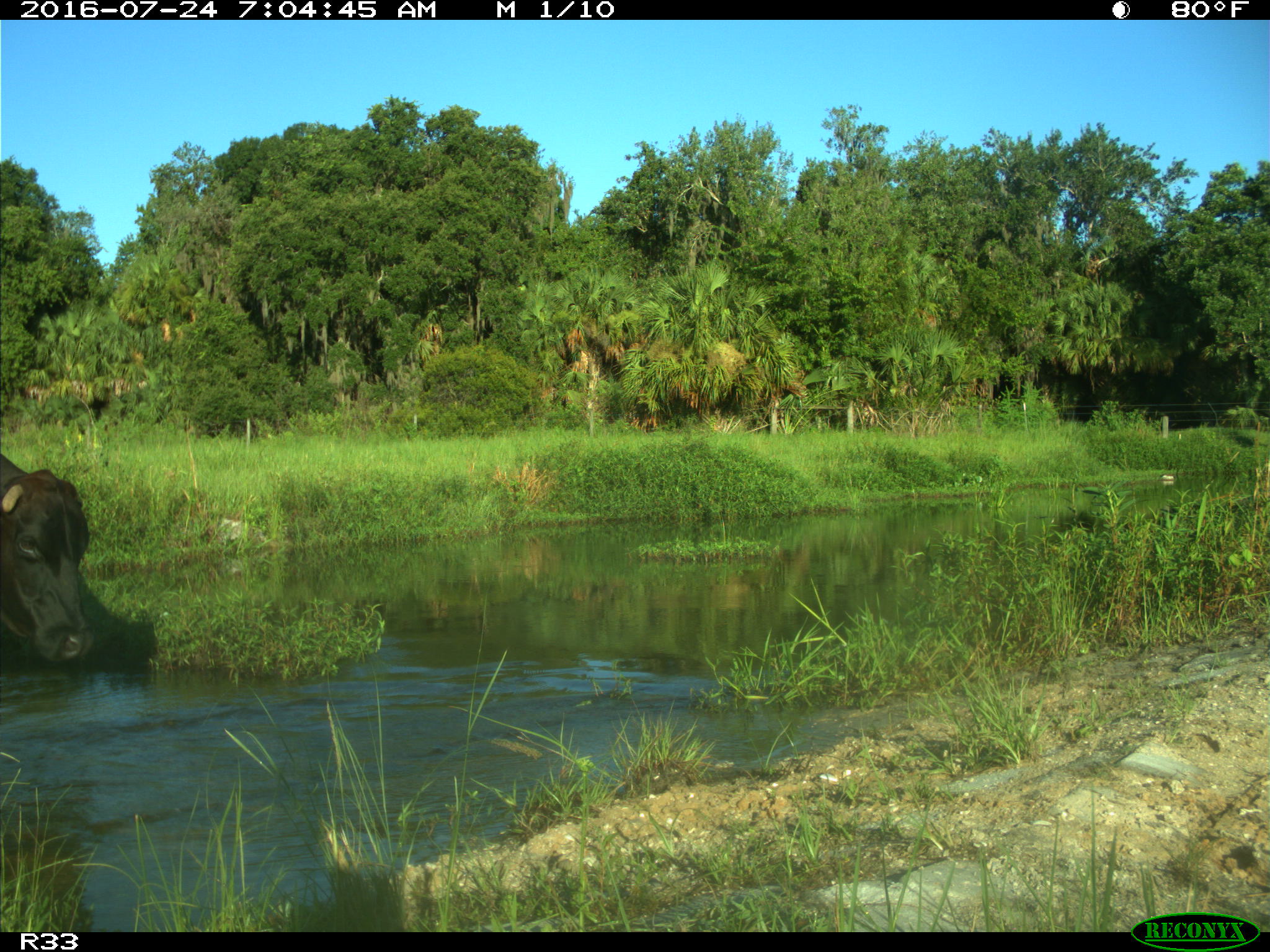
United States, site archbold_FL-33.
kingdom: Animalia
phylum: Chordata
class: Mammalia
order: Artiodactyla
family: Bovidae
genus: Bos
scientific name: Bos taurus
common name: domestic cow